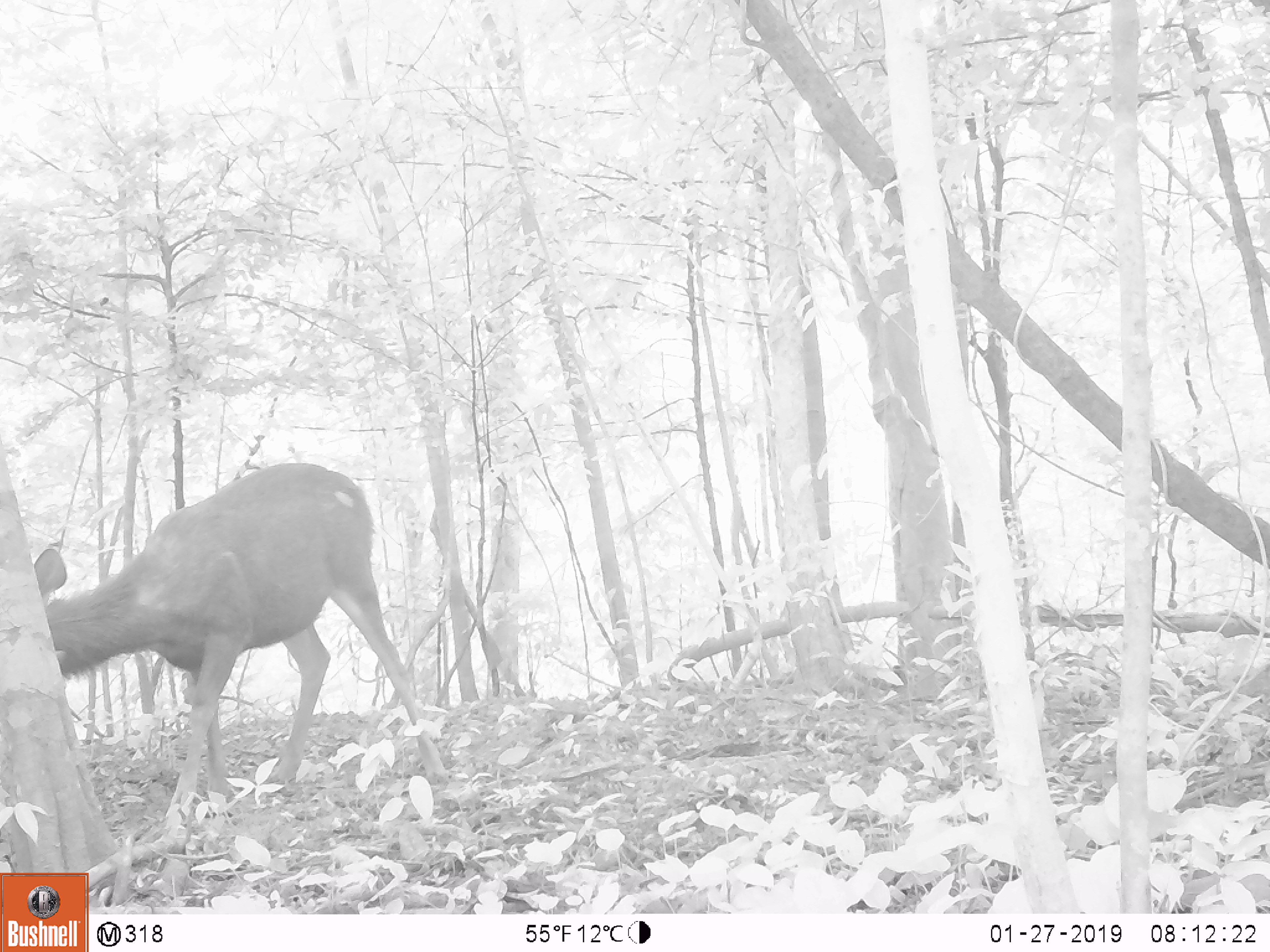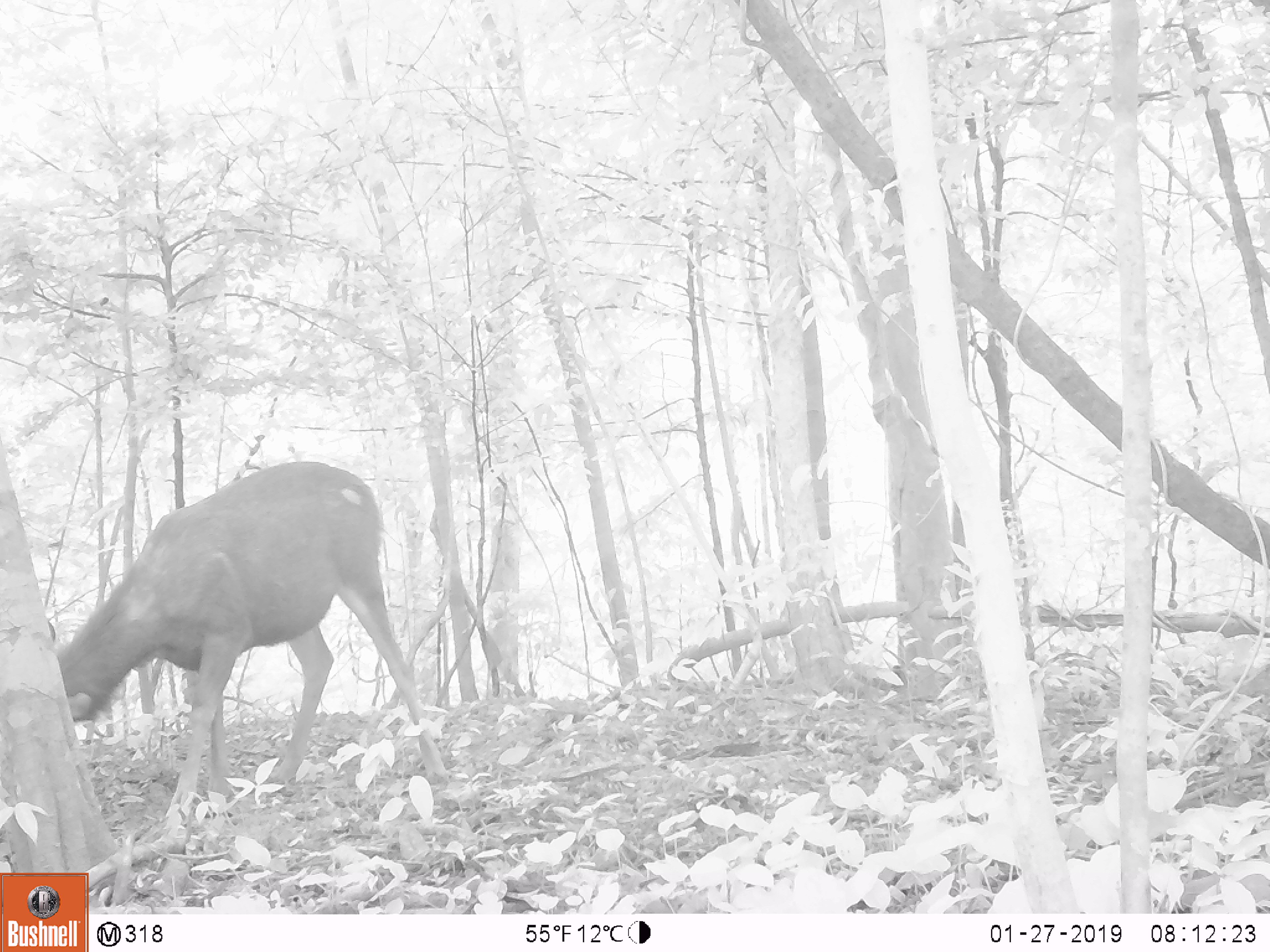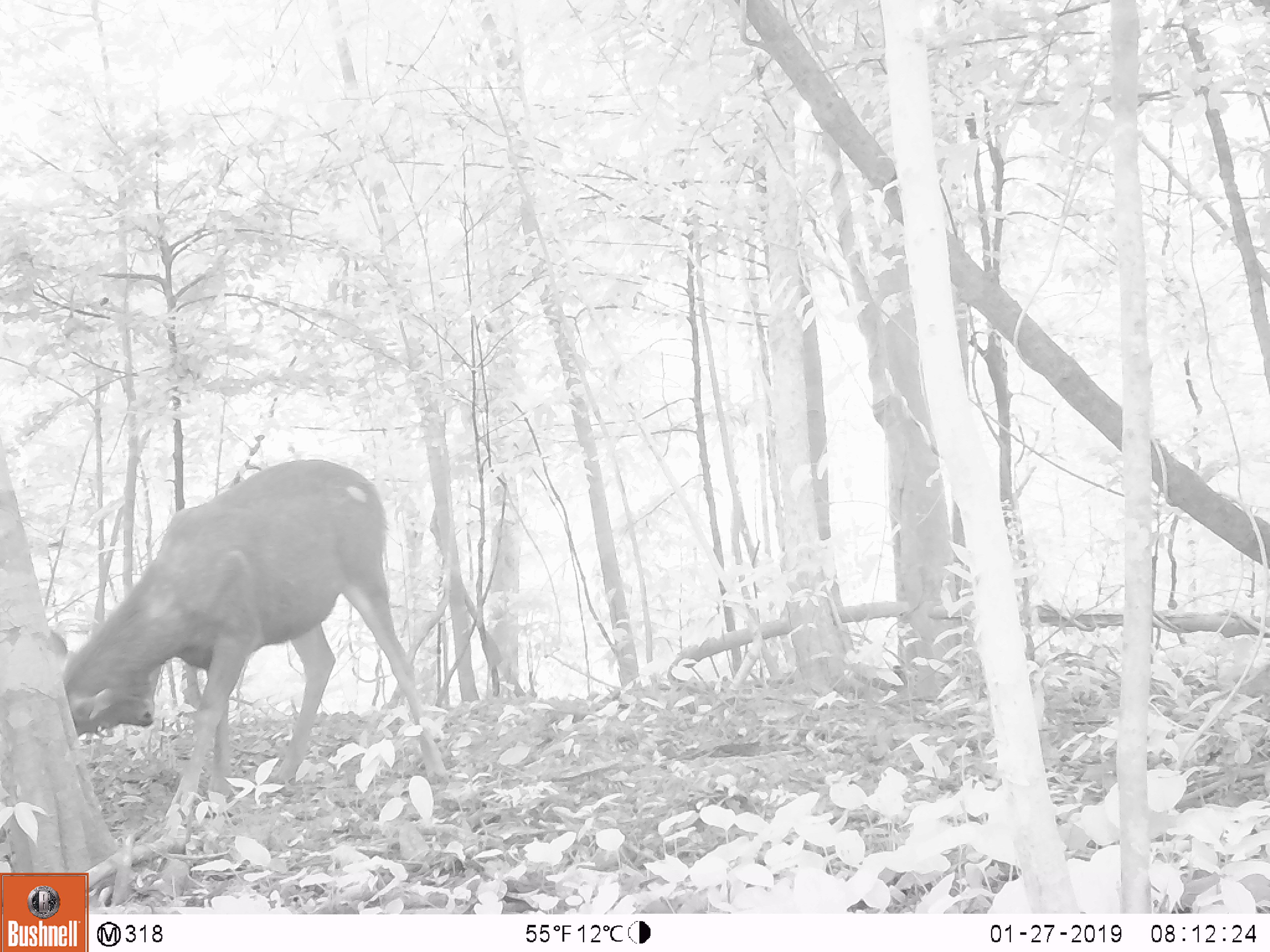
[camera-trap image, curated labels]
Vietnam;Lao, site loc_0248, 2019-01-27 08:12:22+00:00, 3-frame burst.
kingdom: Animalia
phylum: Chordata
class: Mammalia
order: Artiodactyla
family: Cervidae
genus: Rusa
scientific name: Rusa unicolor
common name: sambar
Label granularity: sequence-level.